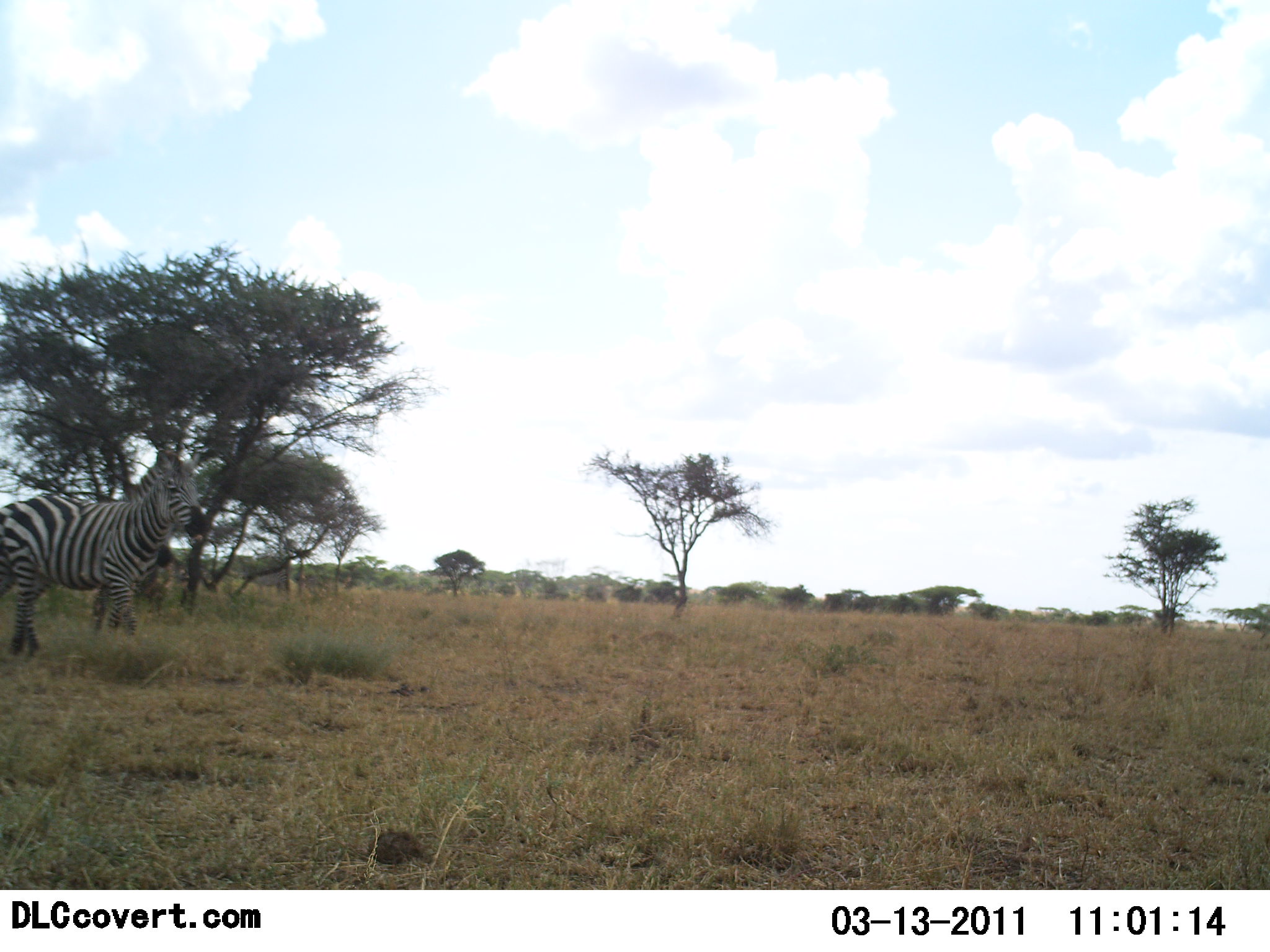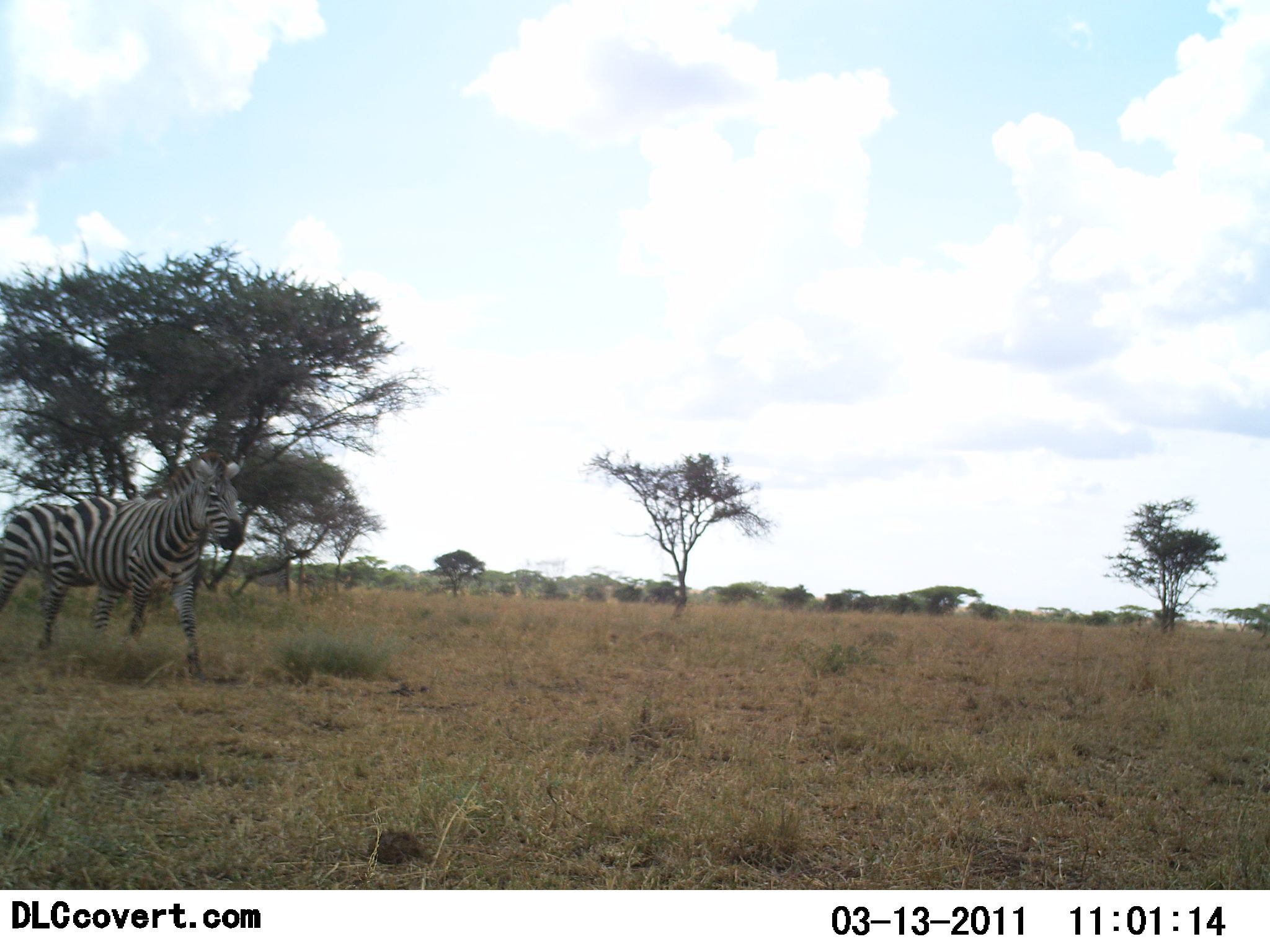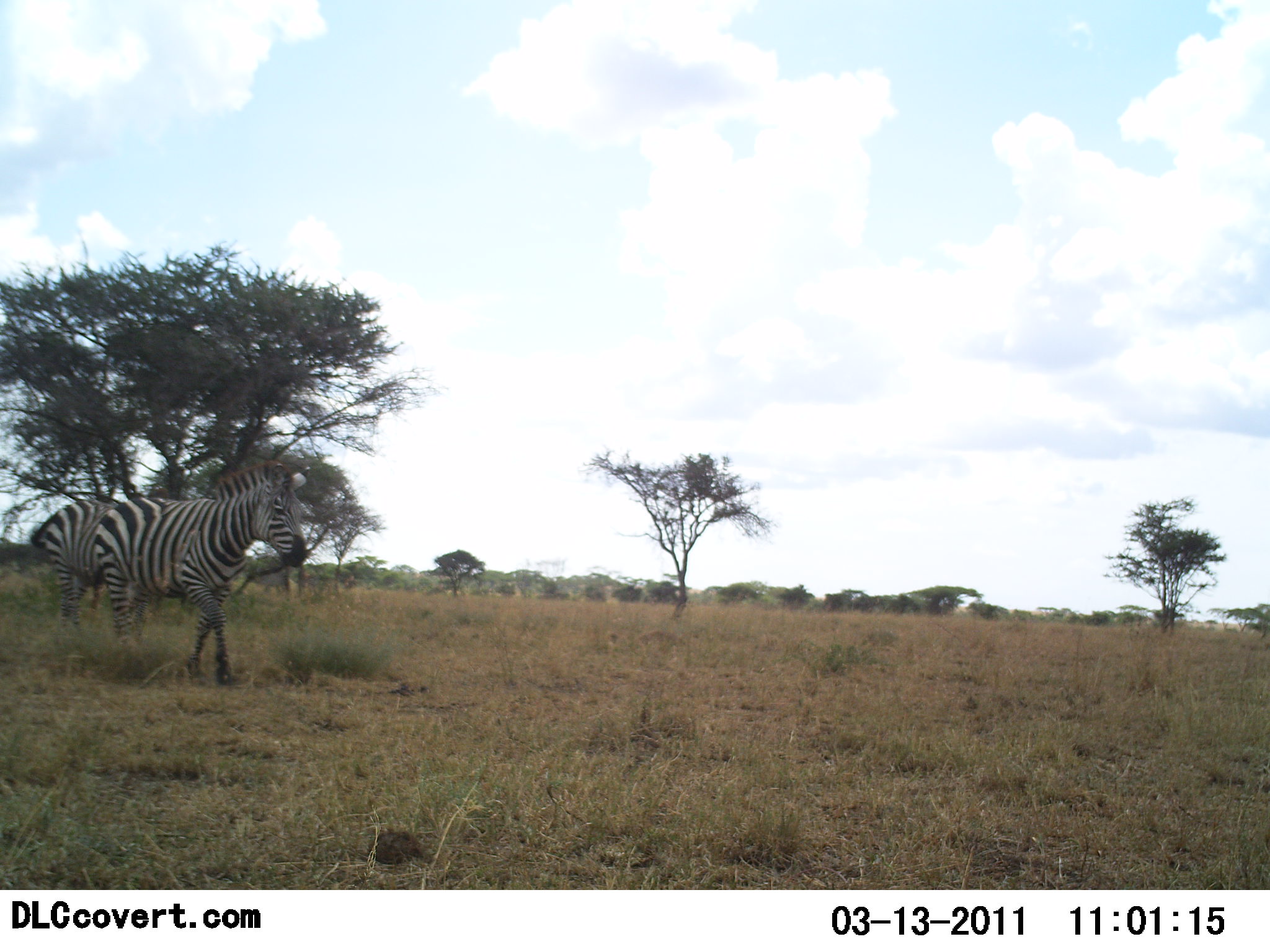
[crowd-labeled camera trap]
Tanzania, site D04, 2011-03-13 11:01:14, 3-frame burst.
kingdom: Animalia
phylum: Chordata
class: Mammalia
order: Perissodactyla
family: Equidae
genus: Equus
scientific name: Equus quagga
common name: plains zebra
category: zebra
Zebra (plains zebra) (Equus quagga), count 2. Behavior (volunteer vote fractions): standing 0%, resting 0%, moving 100%, interacting 0%. Young present (vote fraction): 0%. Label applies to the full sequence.